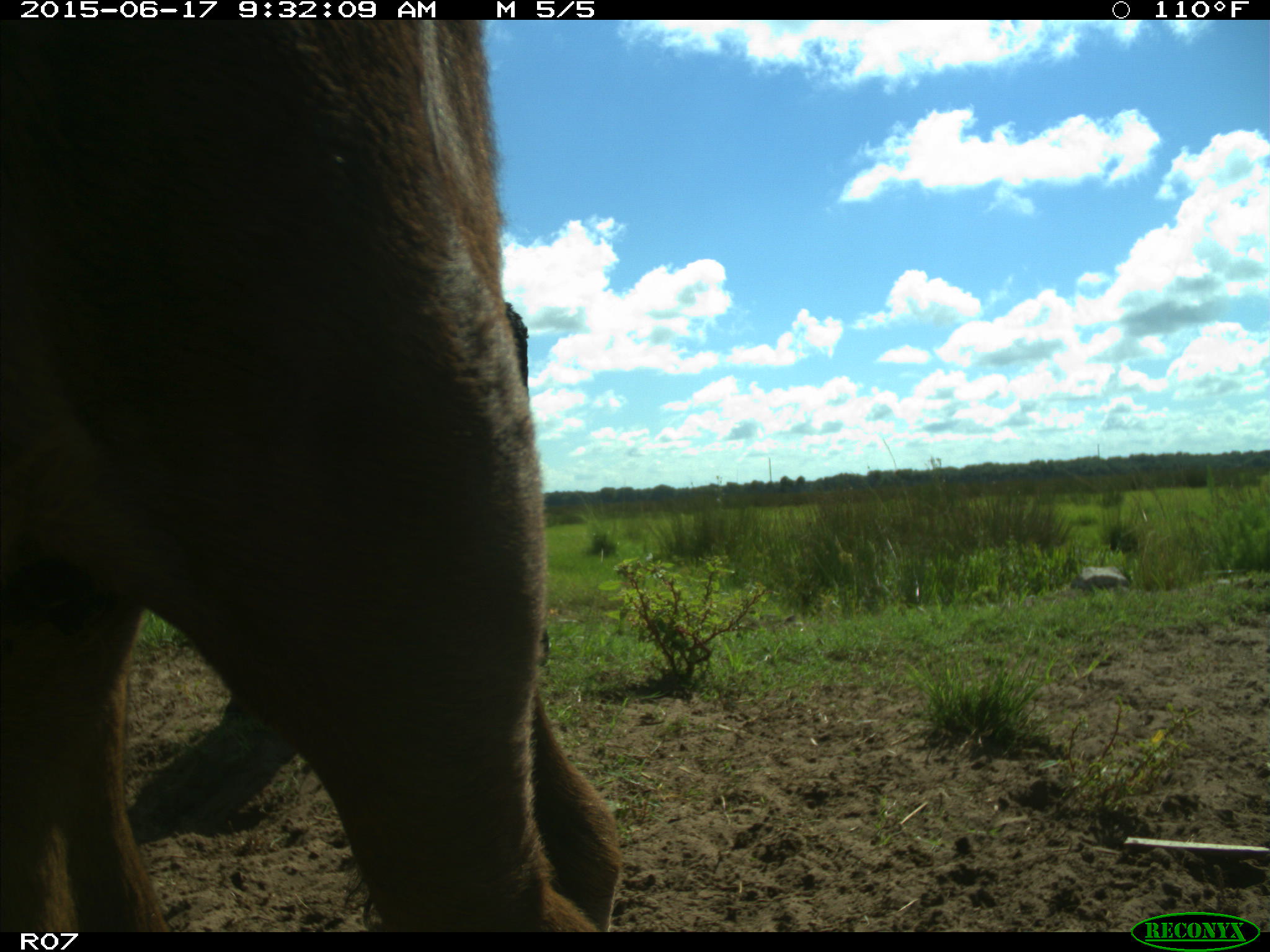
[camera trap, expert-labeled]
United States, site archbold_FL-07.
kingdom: Animalia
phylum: Chordata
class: Mammalia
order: Artiodactyla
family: Bovidae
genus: Bos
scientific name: Bos taurus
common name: domestic cow